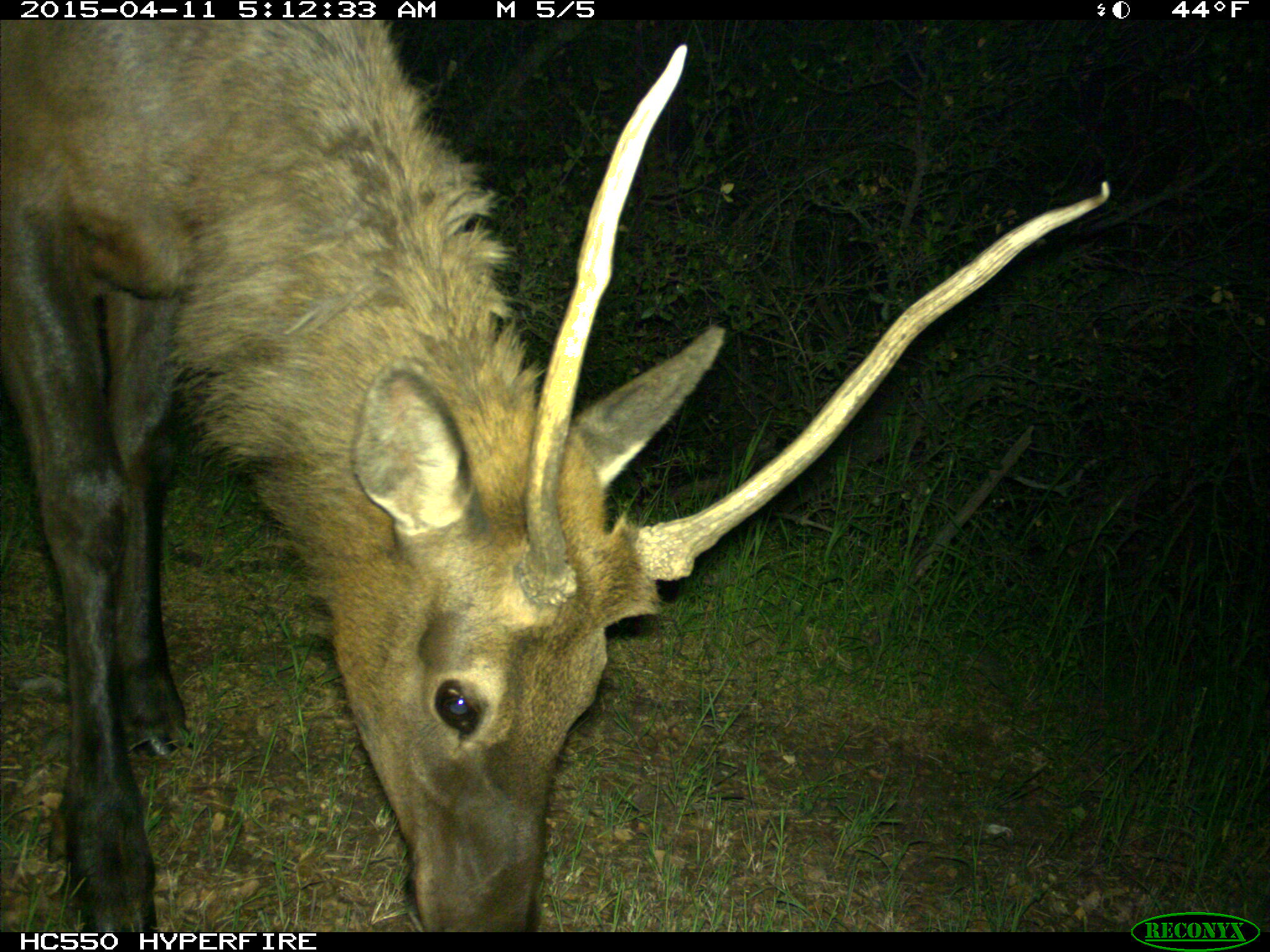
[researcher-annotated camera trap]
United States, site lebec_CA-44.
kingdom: Animalia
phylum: Chordata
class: Mammalia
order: Artiodactyla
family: Cervidae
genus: Cervus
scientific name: Cervus canadensis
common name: elk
Cervus canadensis (elk).